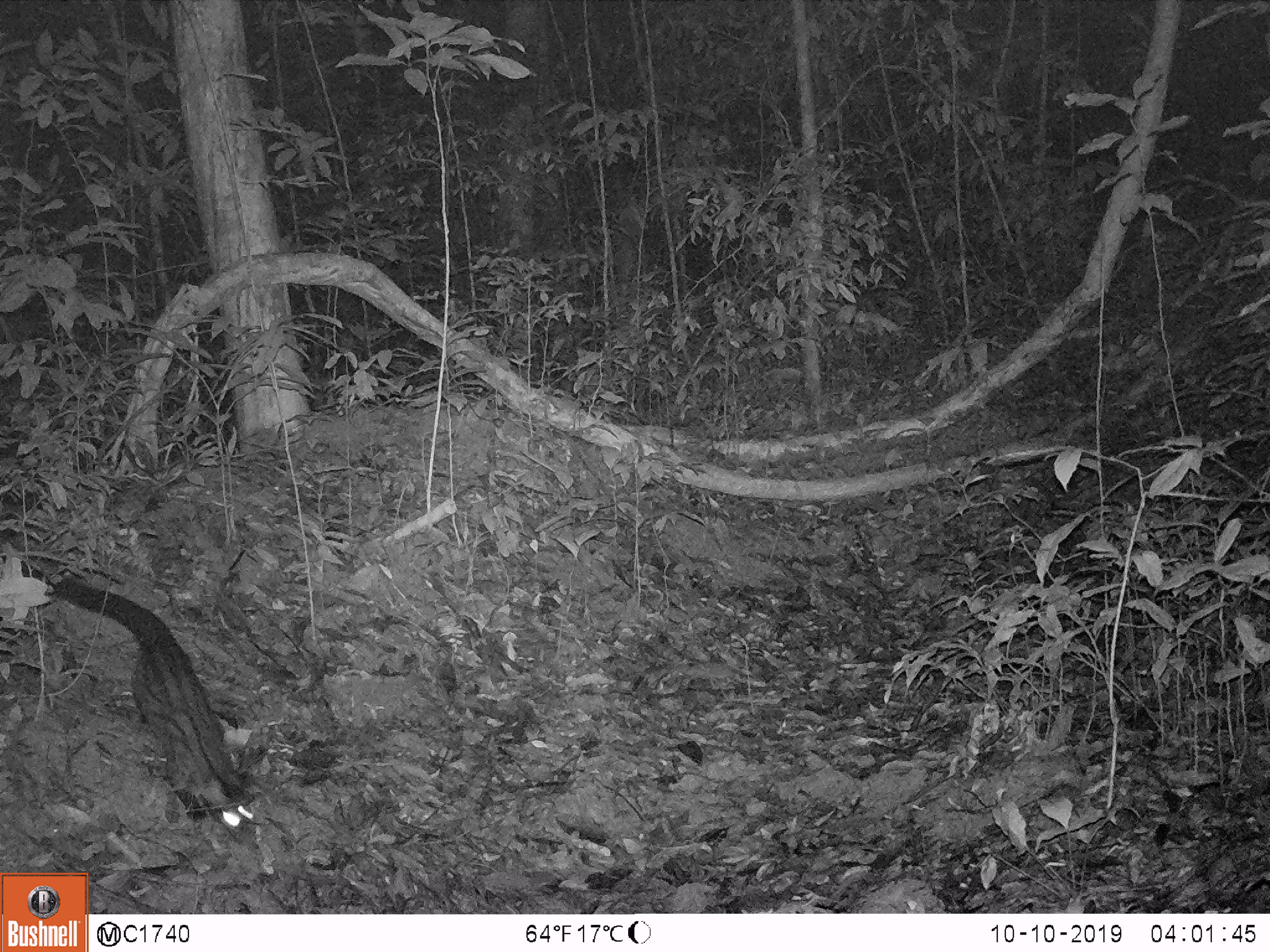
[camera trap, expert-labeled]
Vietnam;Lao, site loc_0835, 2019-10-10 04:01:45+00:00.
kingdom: Animalia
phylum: Chordata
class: Mammalia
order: Carnivora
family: Viverridae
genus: Paradoxurus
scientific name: Paradoxurus hermaphroditus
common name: common palm civet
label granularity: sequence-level